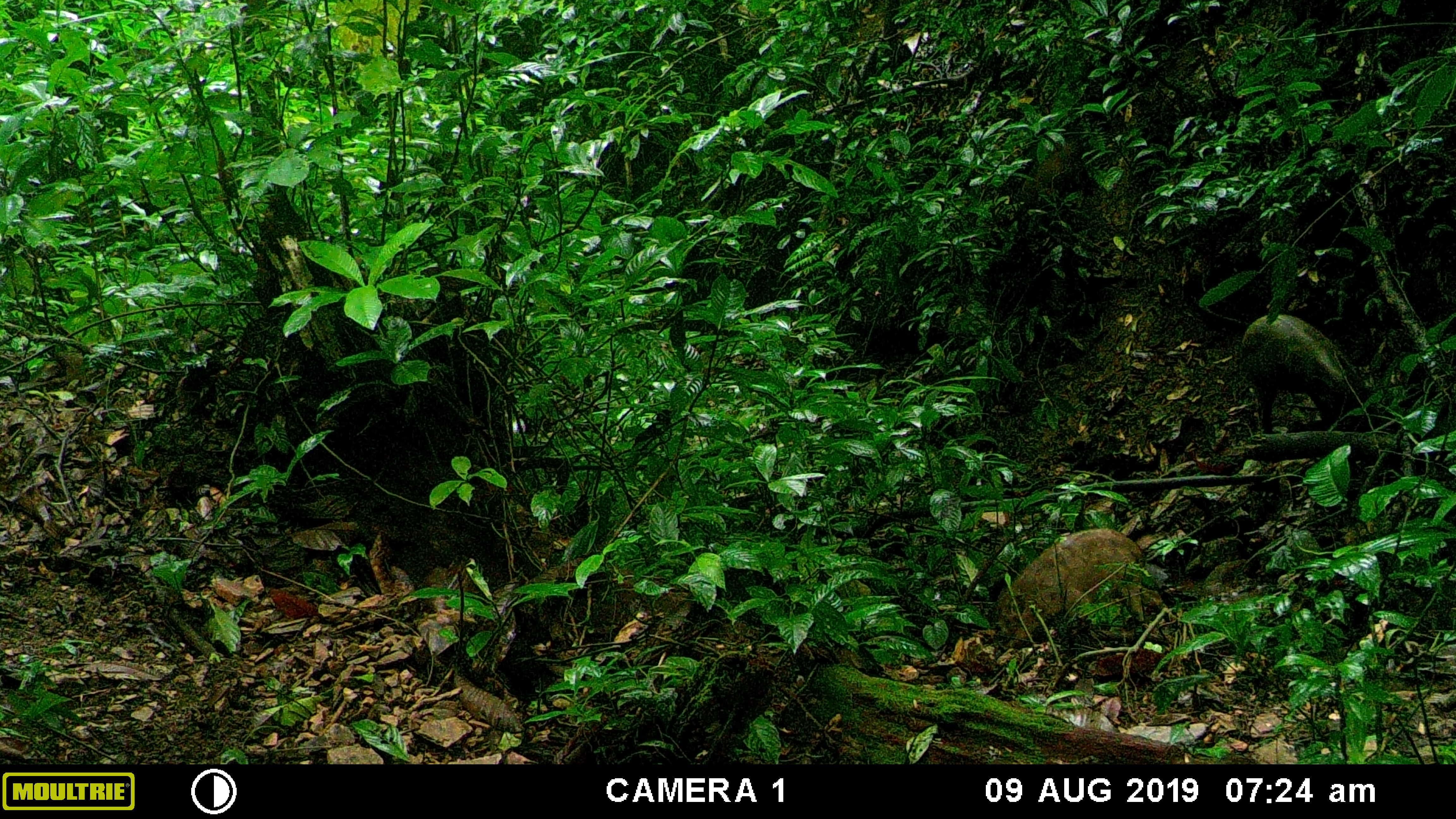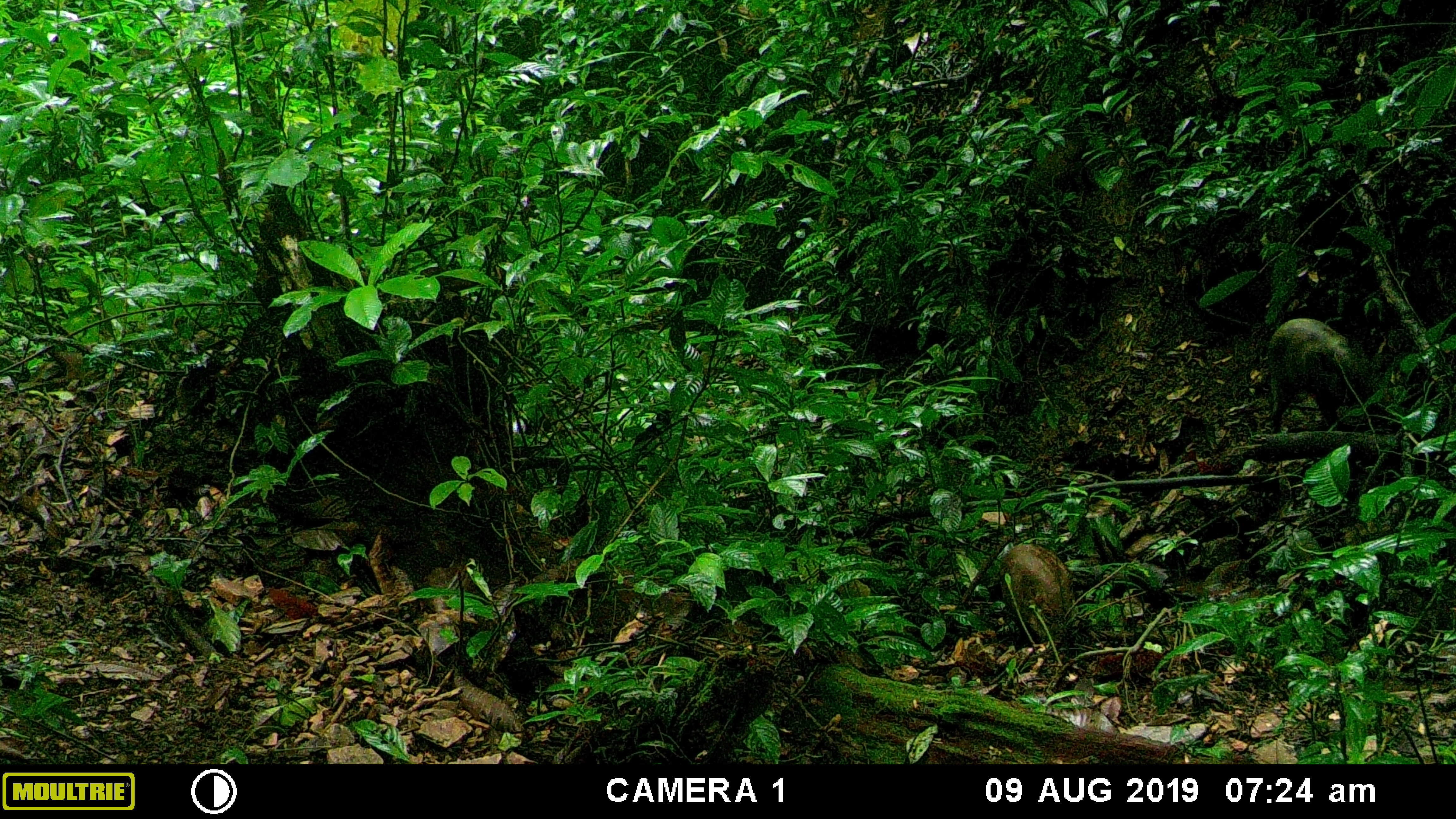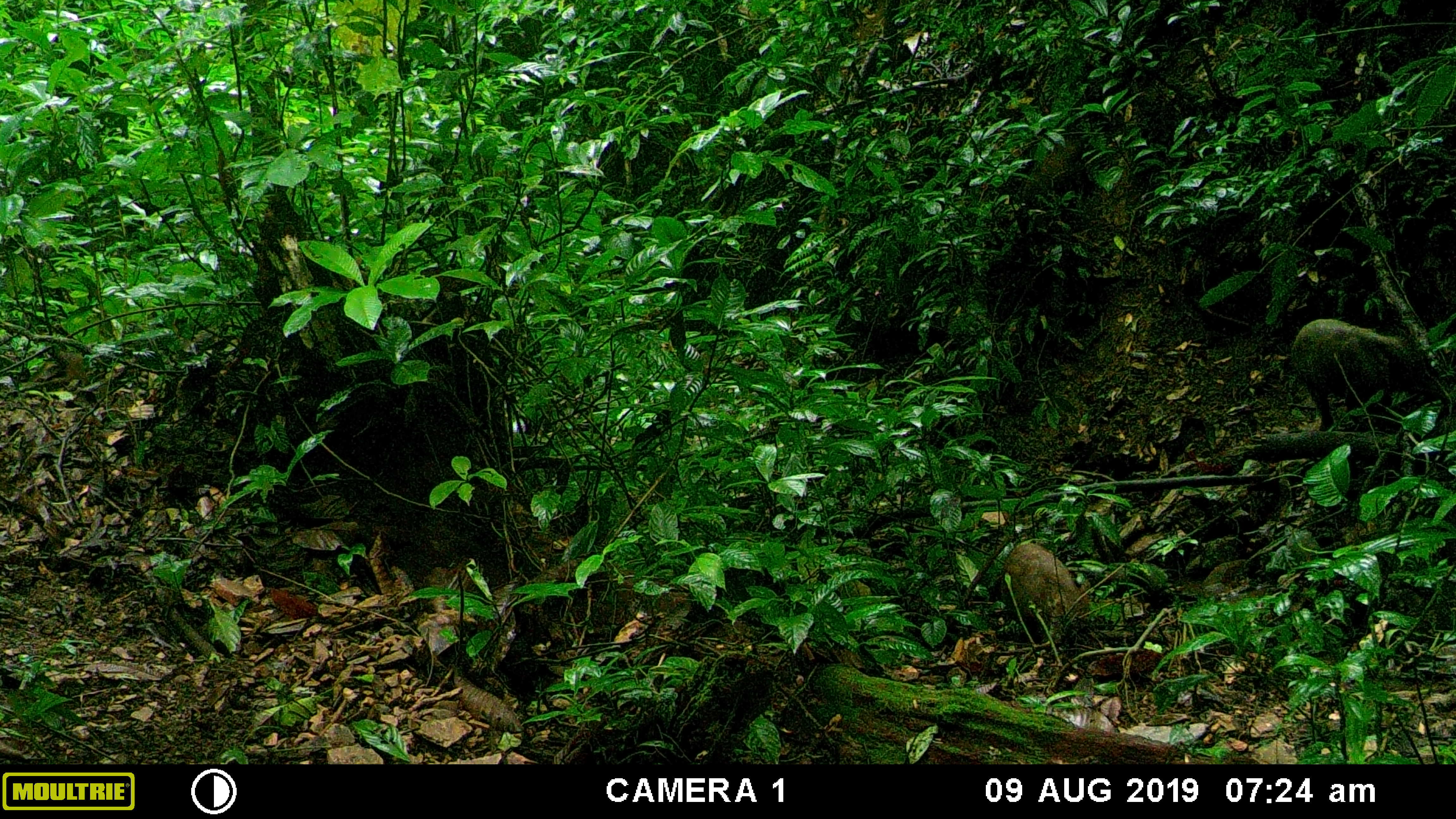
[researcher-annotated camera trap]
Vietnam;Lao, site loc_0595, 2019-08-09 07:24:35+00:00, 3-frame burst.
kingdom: Animalia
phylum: Chordata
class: Mammalia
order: Artiodactyla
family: Suidae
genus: Sus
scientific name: Sus scrofa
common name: eurasian wild pig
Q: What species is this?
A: Eurasian wild pig (Sus scrofa).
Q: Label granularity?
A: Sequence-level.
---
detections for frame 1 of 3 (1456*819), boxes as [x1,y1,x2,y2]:
eurasian wild pig: [992,527,1166,647]; [1239,313,1371,434]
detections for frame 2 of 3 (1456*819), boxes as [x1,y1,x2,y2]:
eurasian wild pig: [1267,318,1394,433]; [998,543,1074,644]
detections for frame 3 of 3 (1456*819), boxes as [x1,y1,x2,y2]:
eurasian wild pig: [1290,318,1440,431]; [1001,542,1090,632]